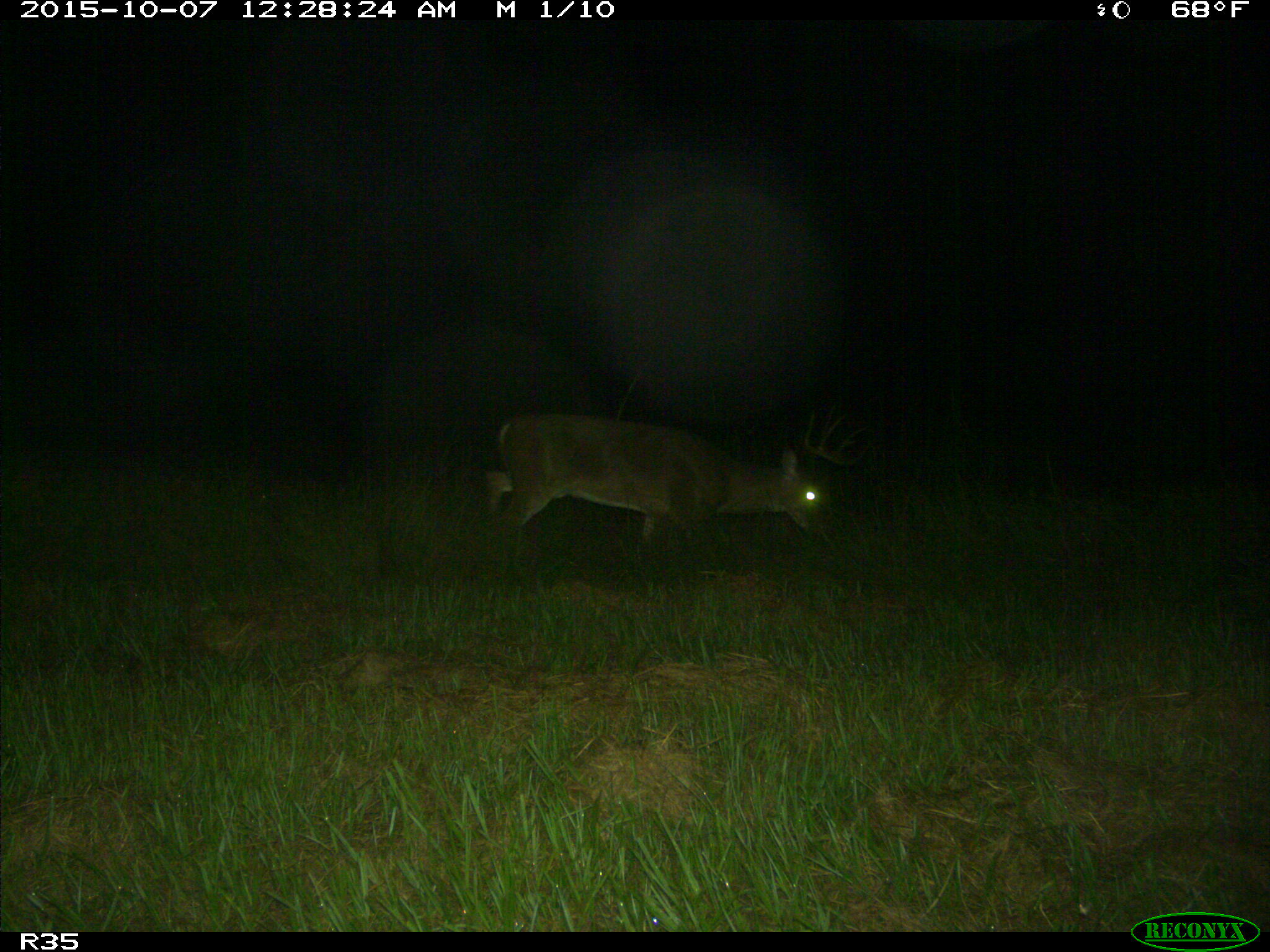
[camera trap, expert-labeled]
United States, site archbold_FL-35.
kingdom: Animalia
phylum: Chordata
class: Mammalia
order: Artiodactyla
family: Cervidae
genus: Odocoileus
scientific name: Odocoileus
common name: deer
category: unidentified deer